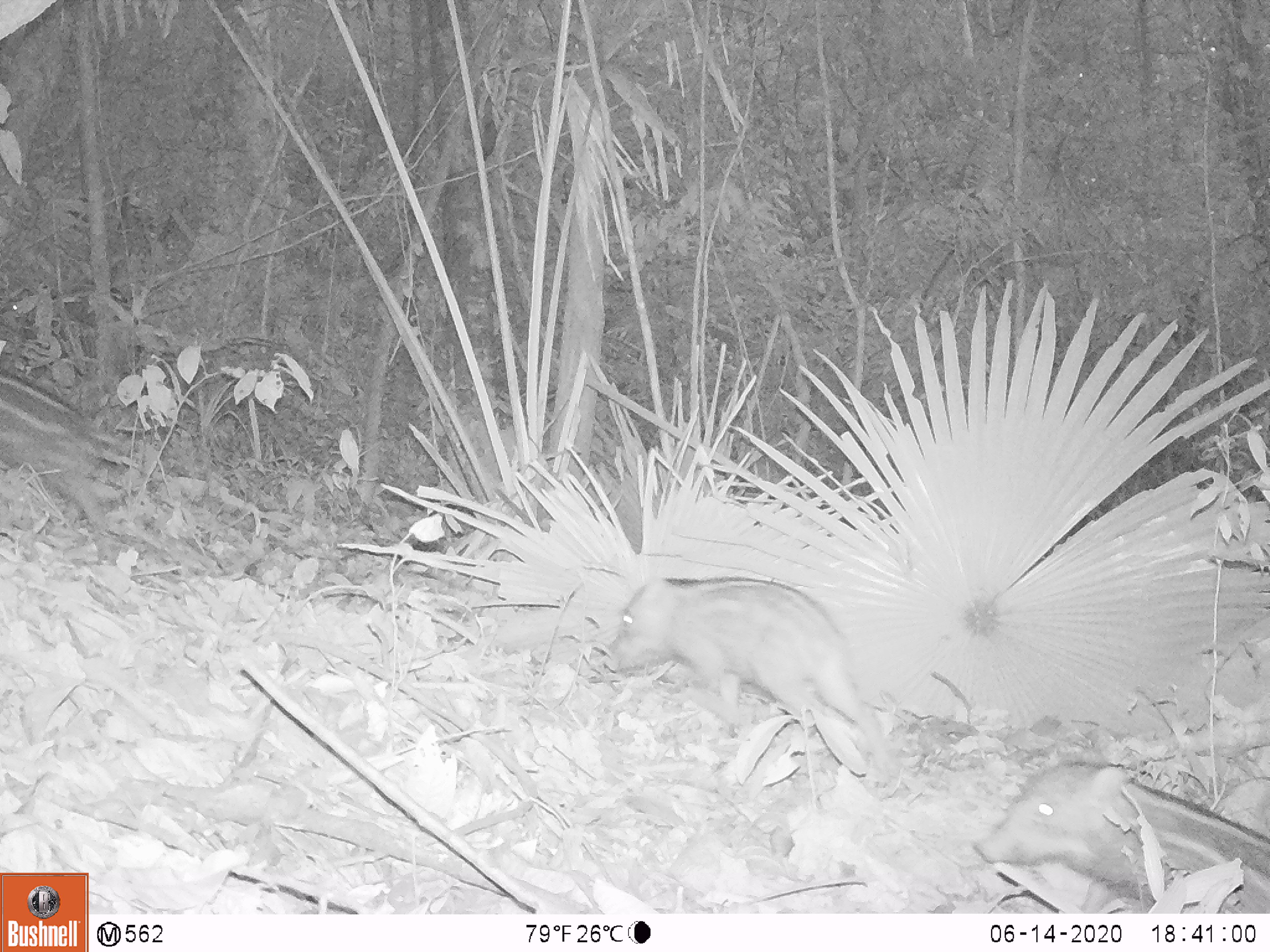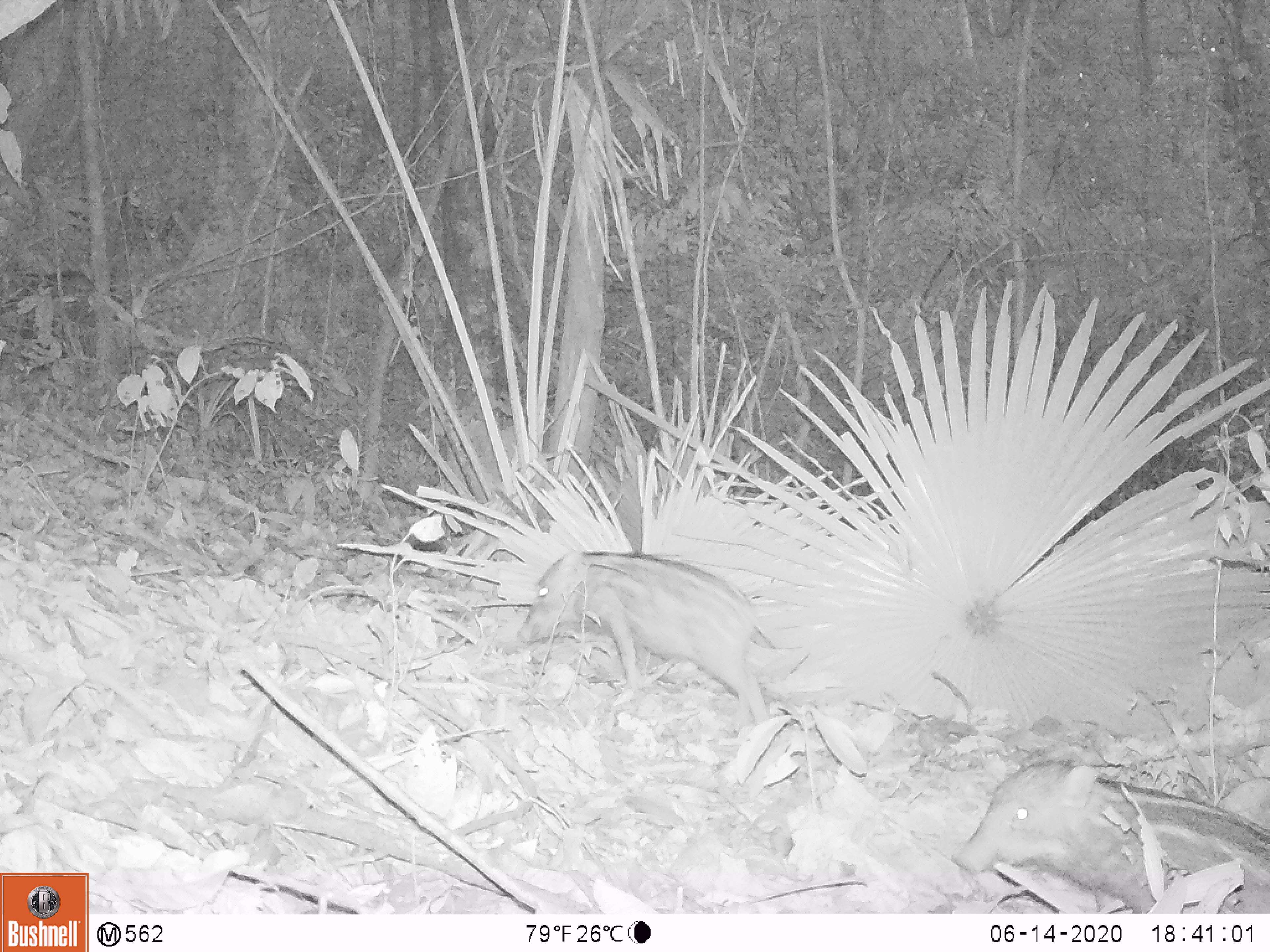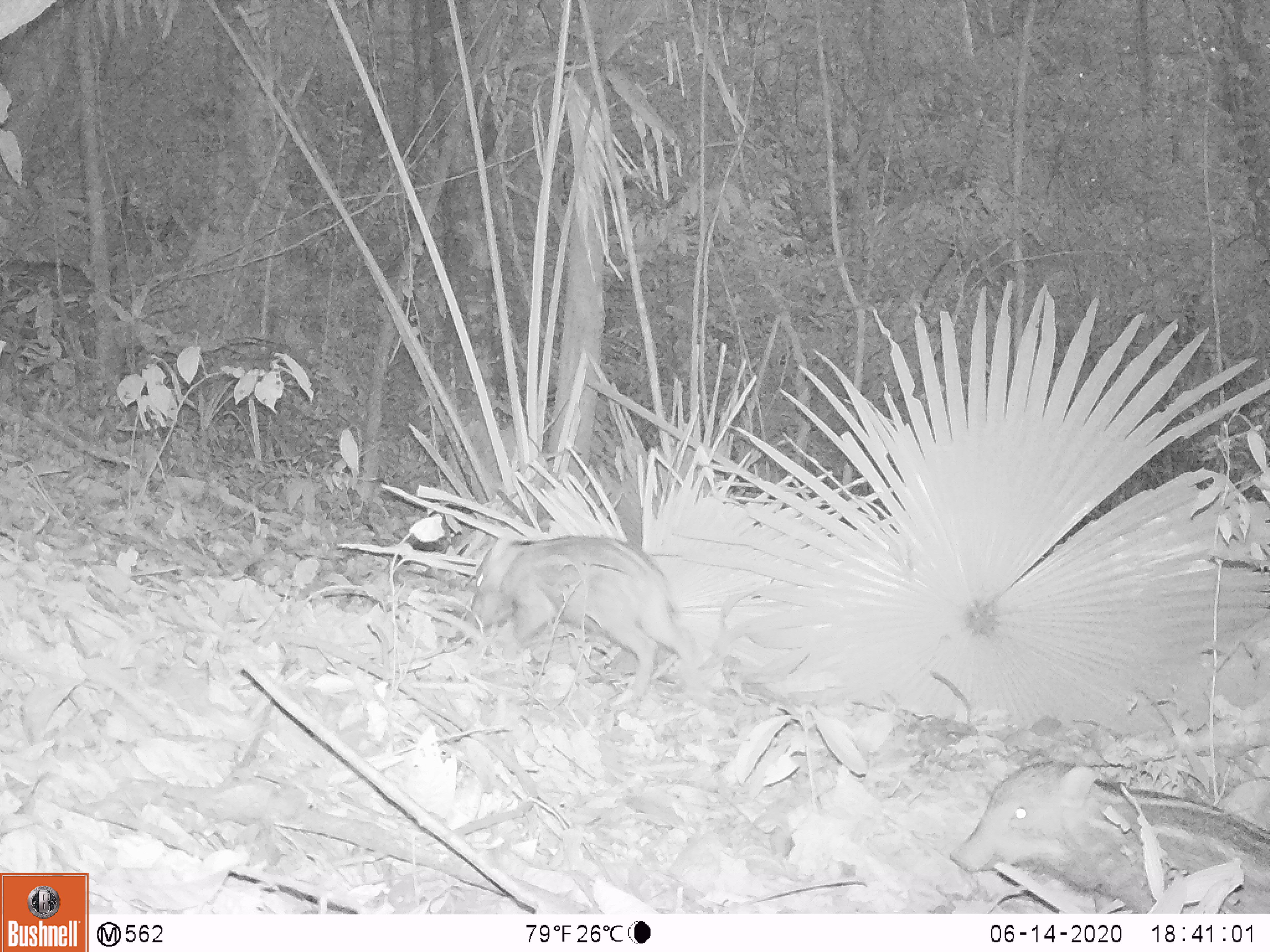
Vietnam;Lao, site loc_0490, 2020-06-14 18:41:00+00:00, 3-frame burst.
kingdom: Animalia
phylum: Chordata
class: Mammalia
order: Artiodactyla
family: Suidae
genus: Sus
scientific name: Sus scrofa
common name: eurasian wild pig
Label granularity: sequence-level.